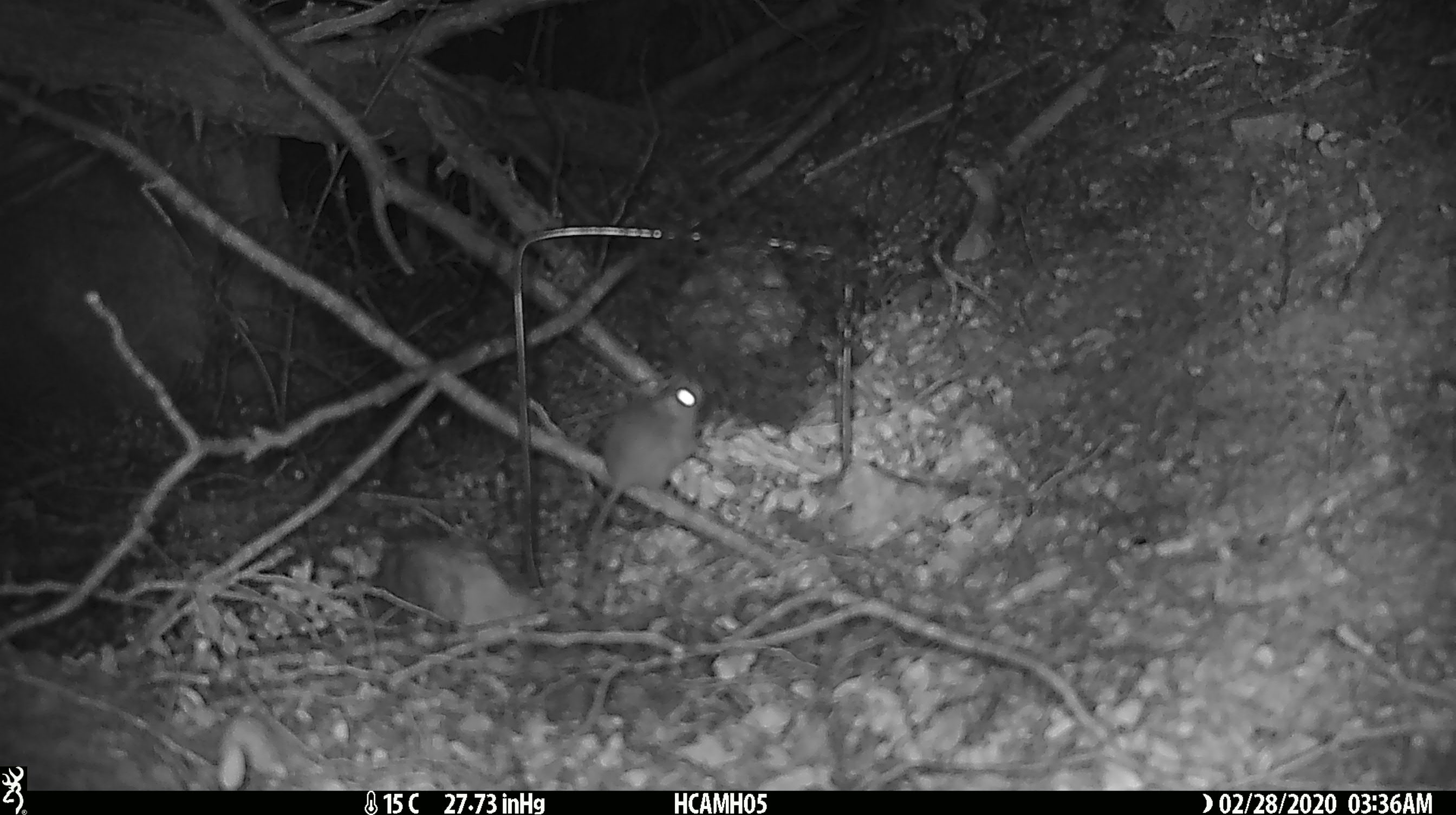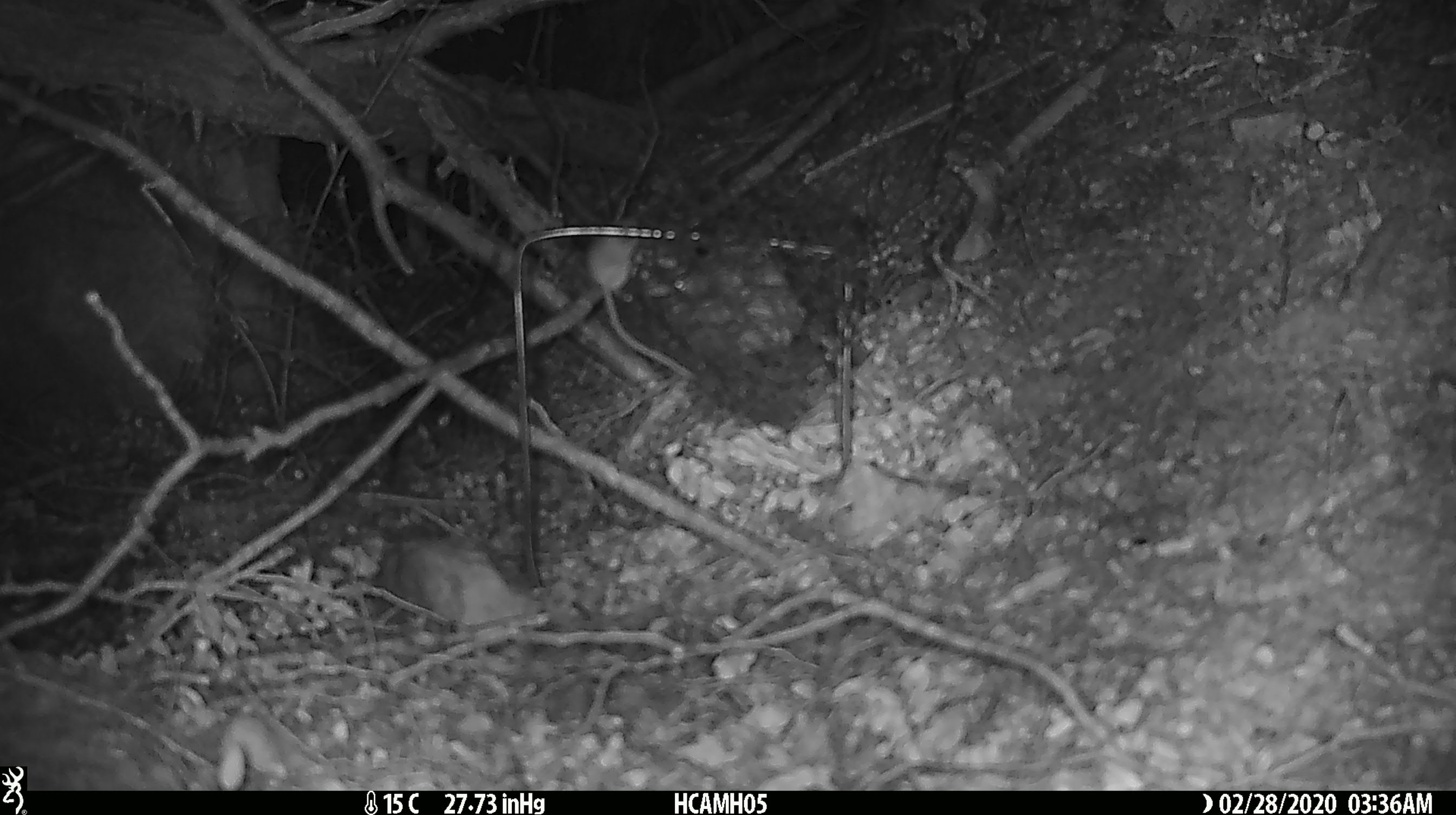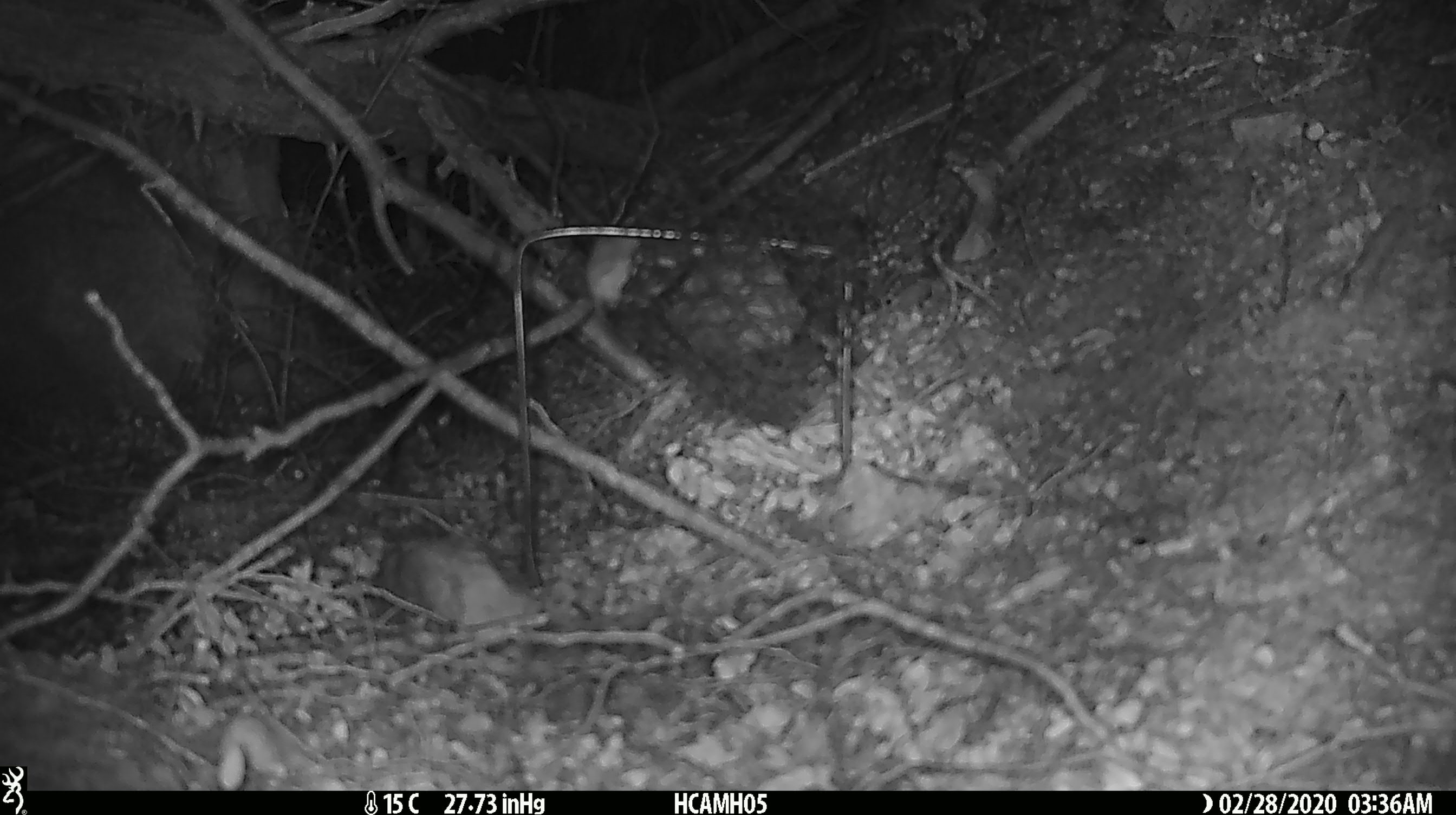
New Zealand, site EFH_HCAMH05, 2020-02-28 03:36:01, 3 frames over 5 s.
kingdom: Animalia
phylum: Chordata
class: Mammalia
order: Rodentia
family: Muridae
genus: Mus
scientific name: Mus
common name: mouse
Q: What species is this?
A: Mouse (Mus).